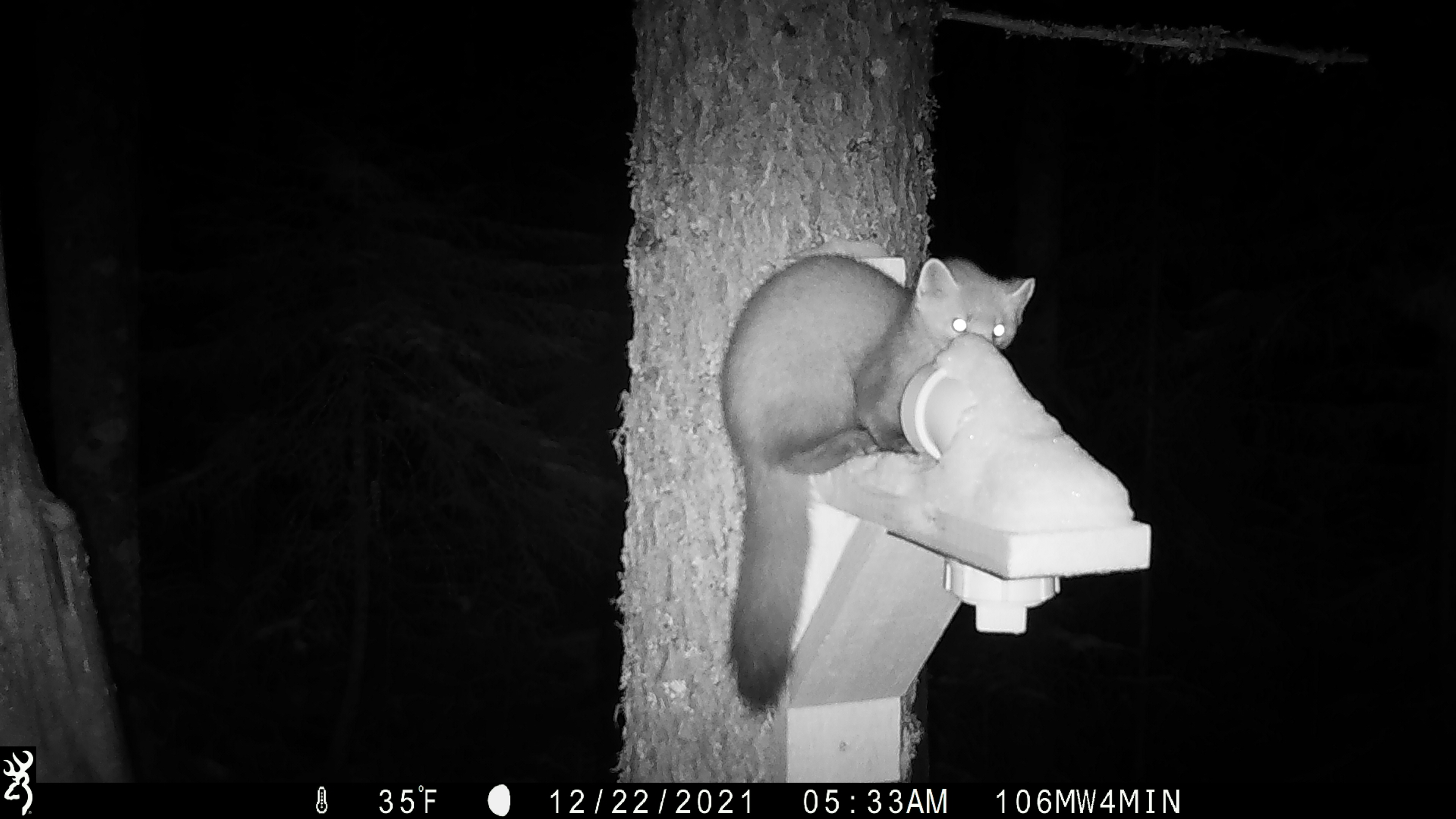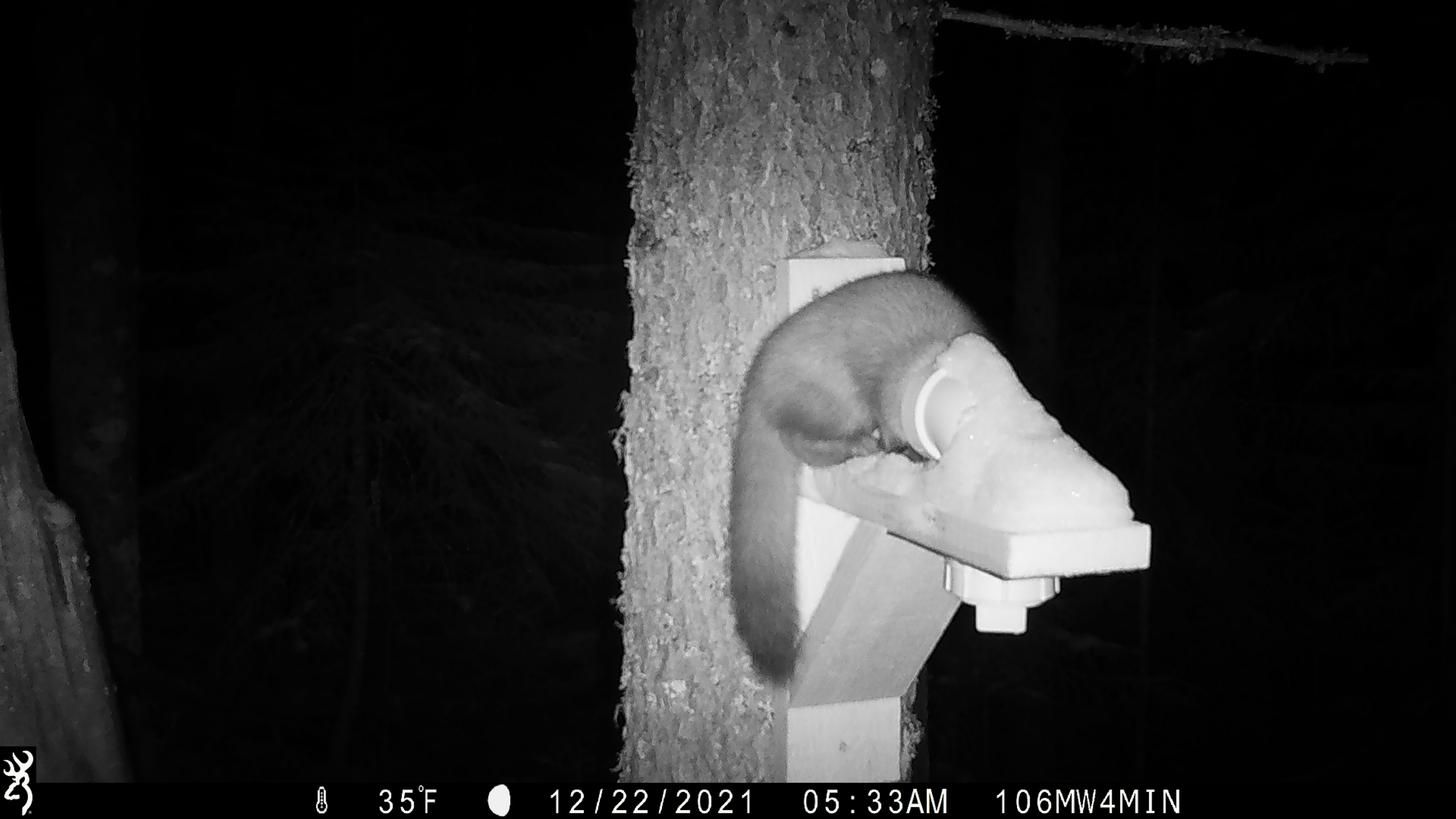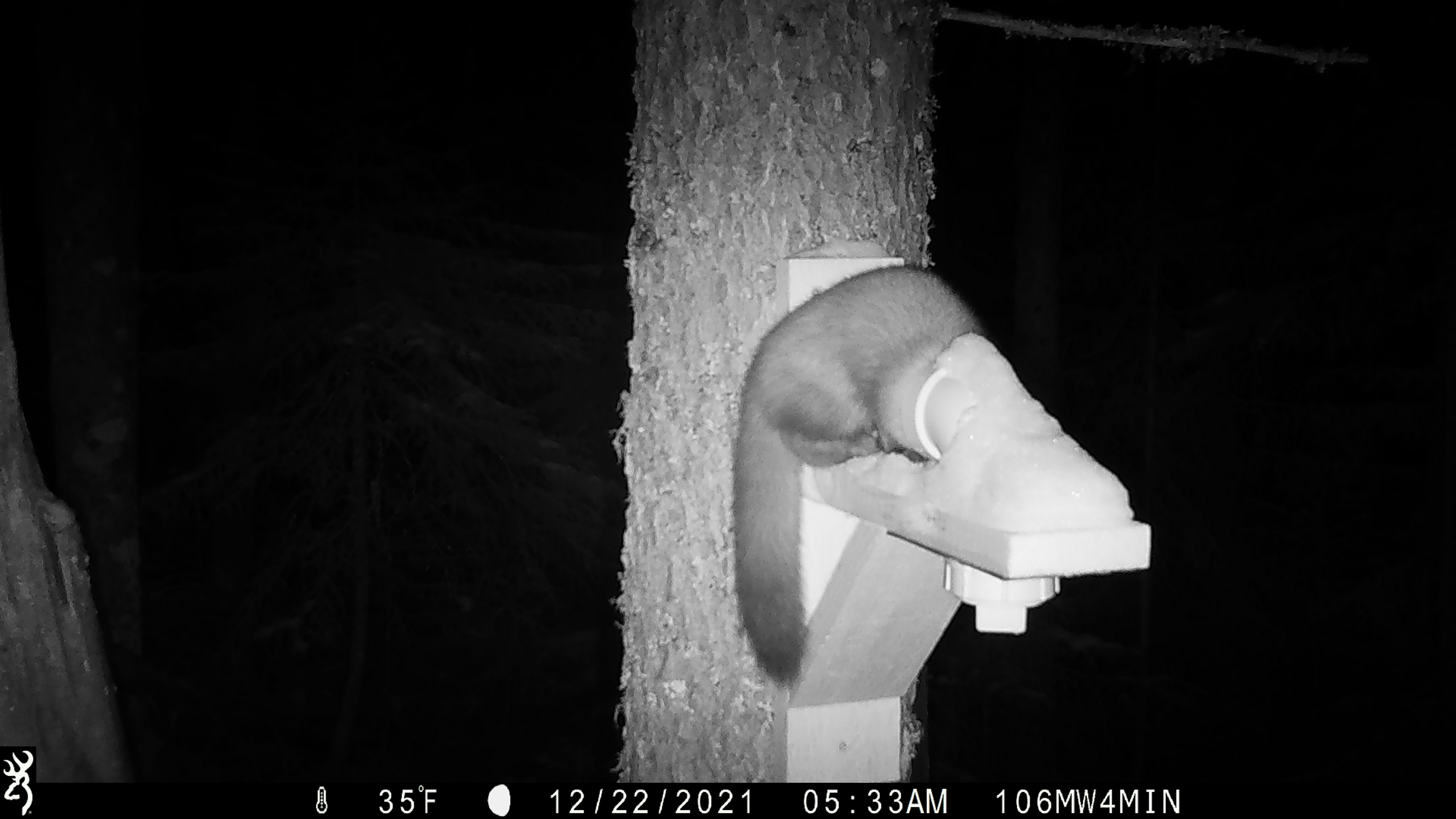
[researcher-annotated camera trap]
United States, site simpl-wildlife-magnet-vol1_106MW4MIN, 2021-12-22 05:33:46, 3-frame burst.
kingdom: Animalia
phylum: Chordata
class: Mammalia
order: Carnivora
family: Mustelidae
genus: Martes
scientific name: Martes americana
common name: american marten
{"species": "american marten (Martes americana)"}